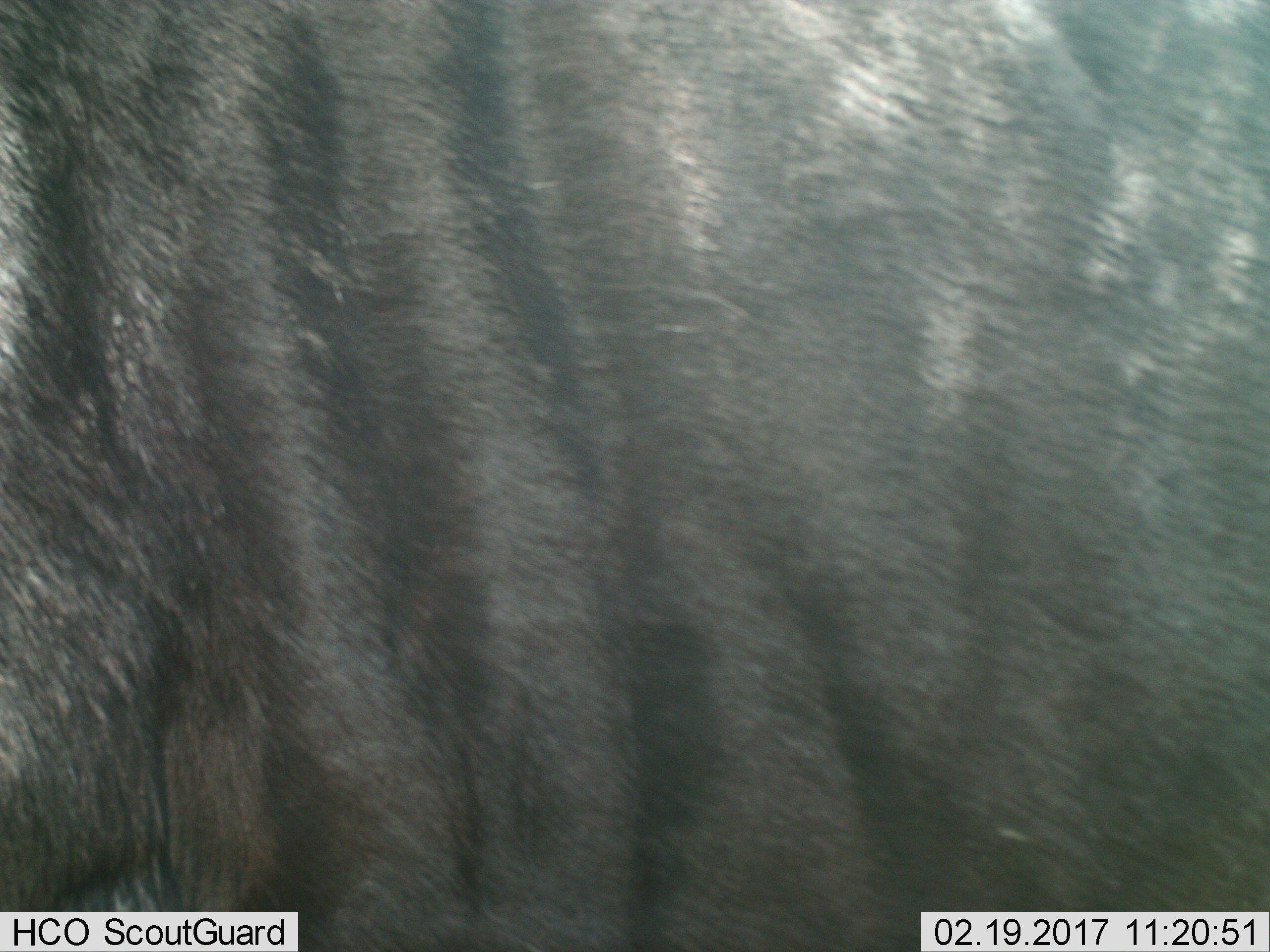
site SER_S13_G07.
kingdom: Animalia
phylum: Chordata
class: Mammalia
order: Artiodactyla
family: Bovidae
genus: Connochaetes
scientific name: Connochaetes taurinus taurinus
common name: blue wildebeest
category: wildebeestblue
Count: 1.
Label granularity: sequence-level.